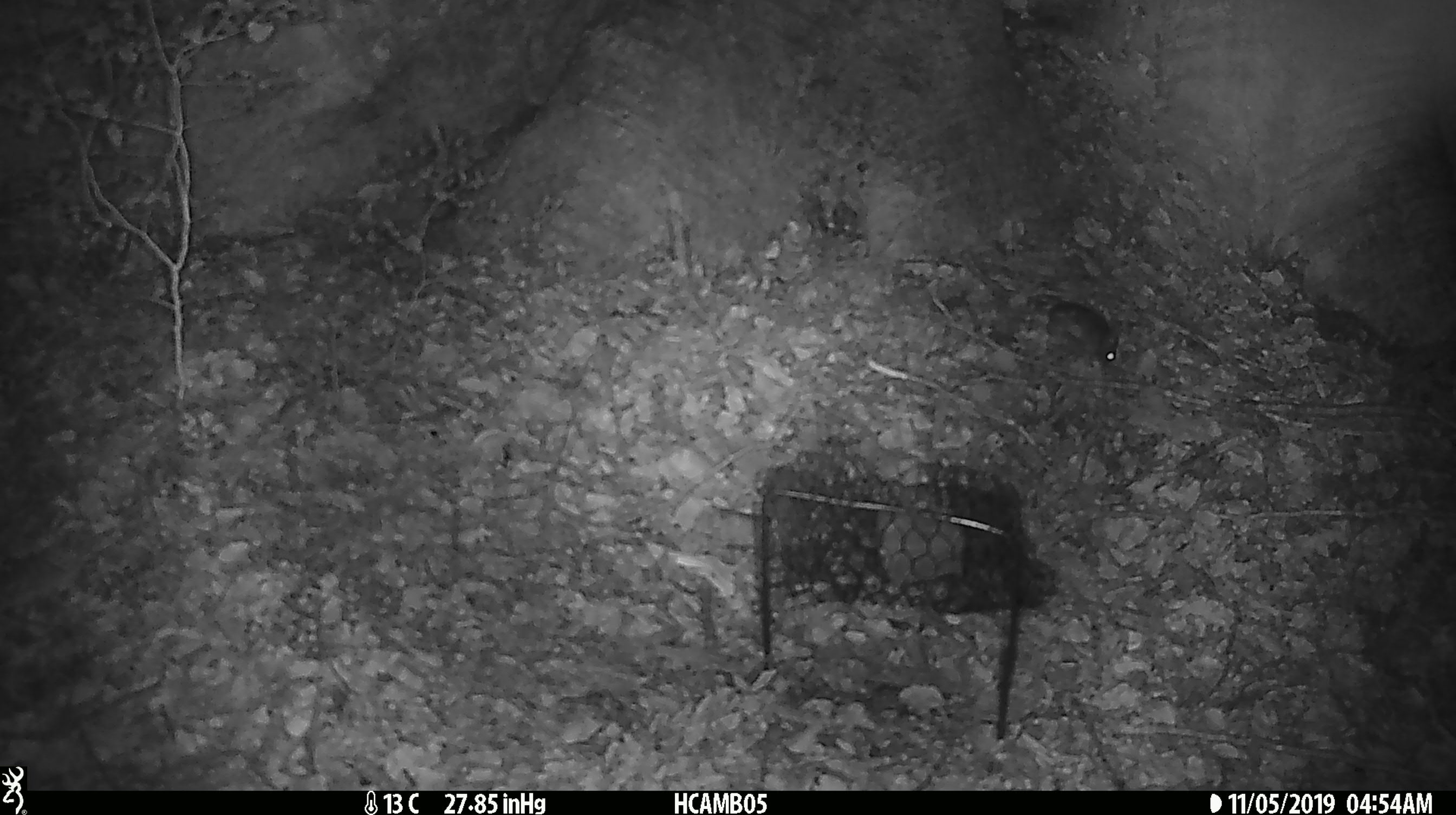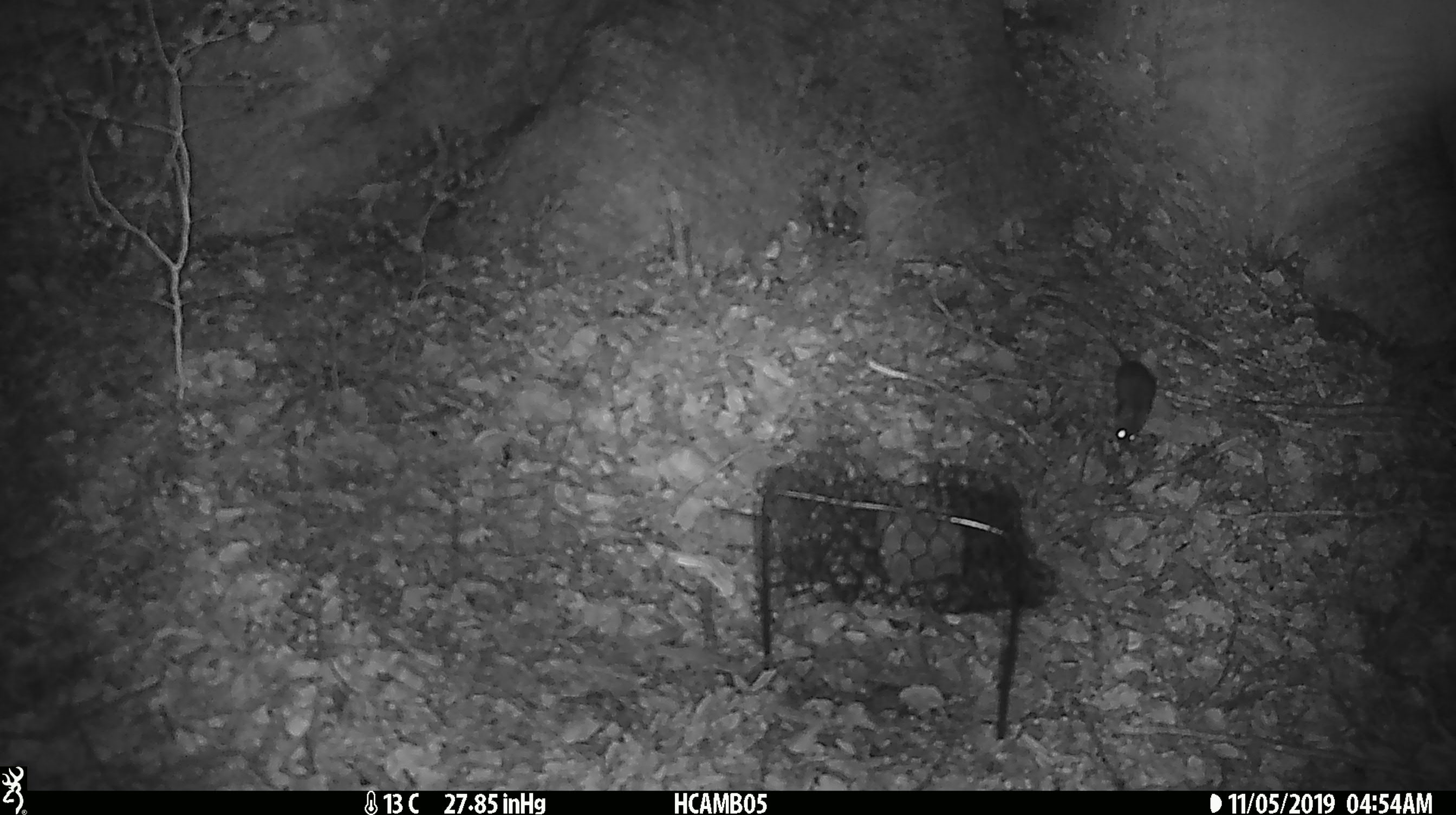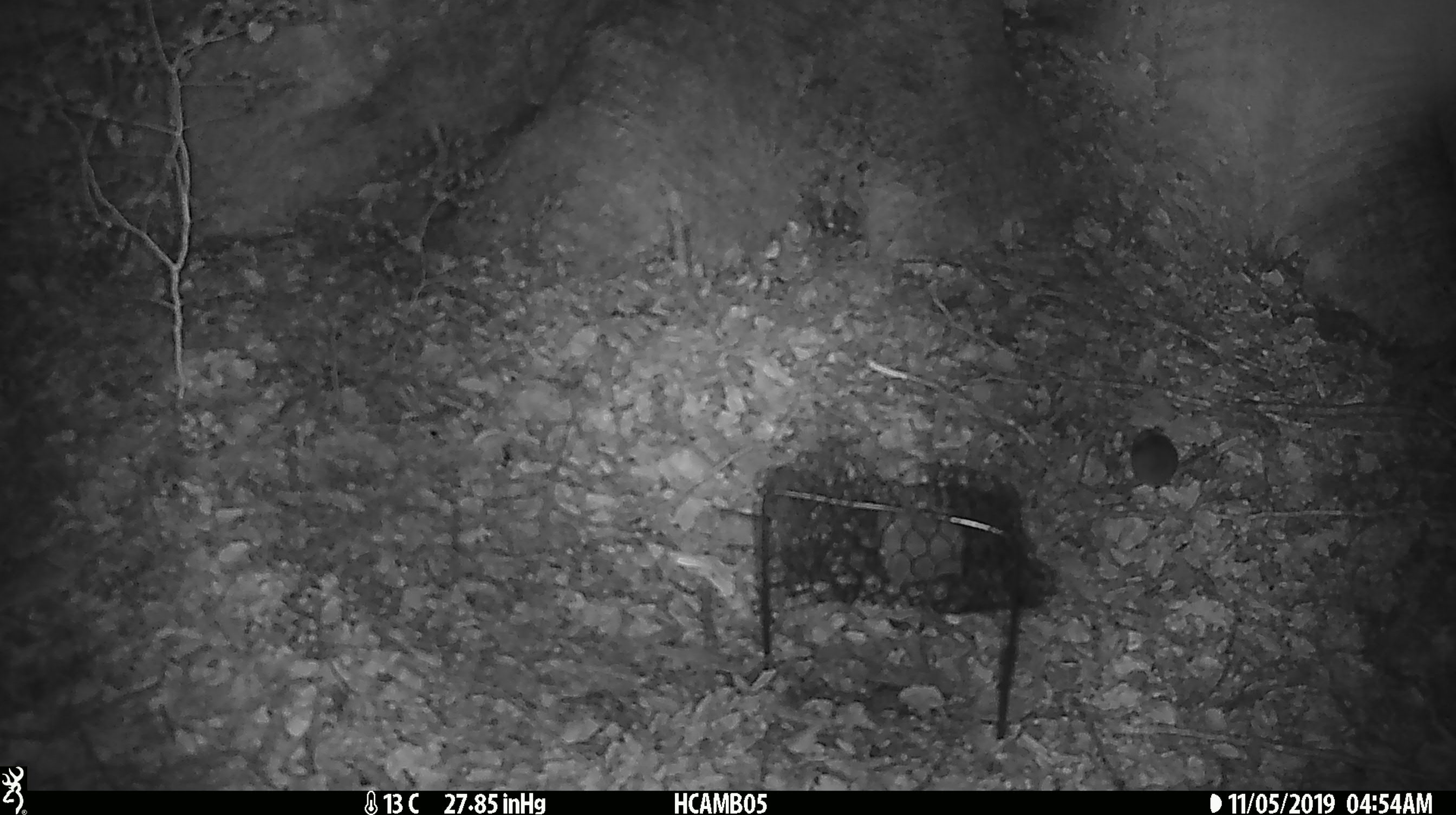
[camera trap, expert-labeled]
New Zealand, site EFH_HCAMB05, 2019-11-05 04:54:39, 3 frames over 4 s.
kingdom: Animalia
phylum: Chordata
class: Mammalia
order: Rodentia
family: Muridae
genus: Mus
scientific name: Mus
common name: mouse